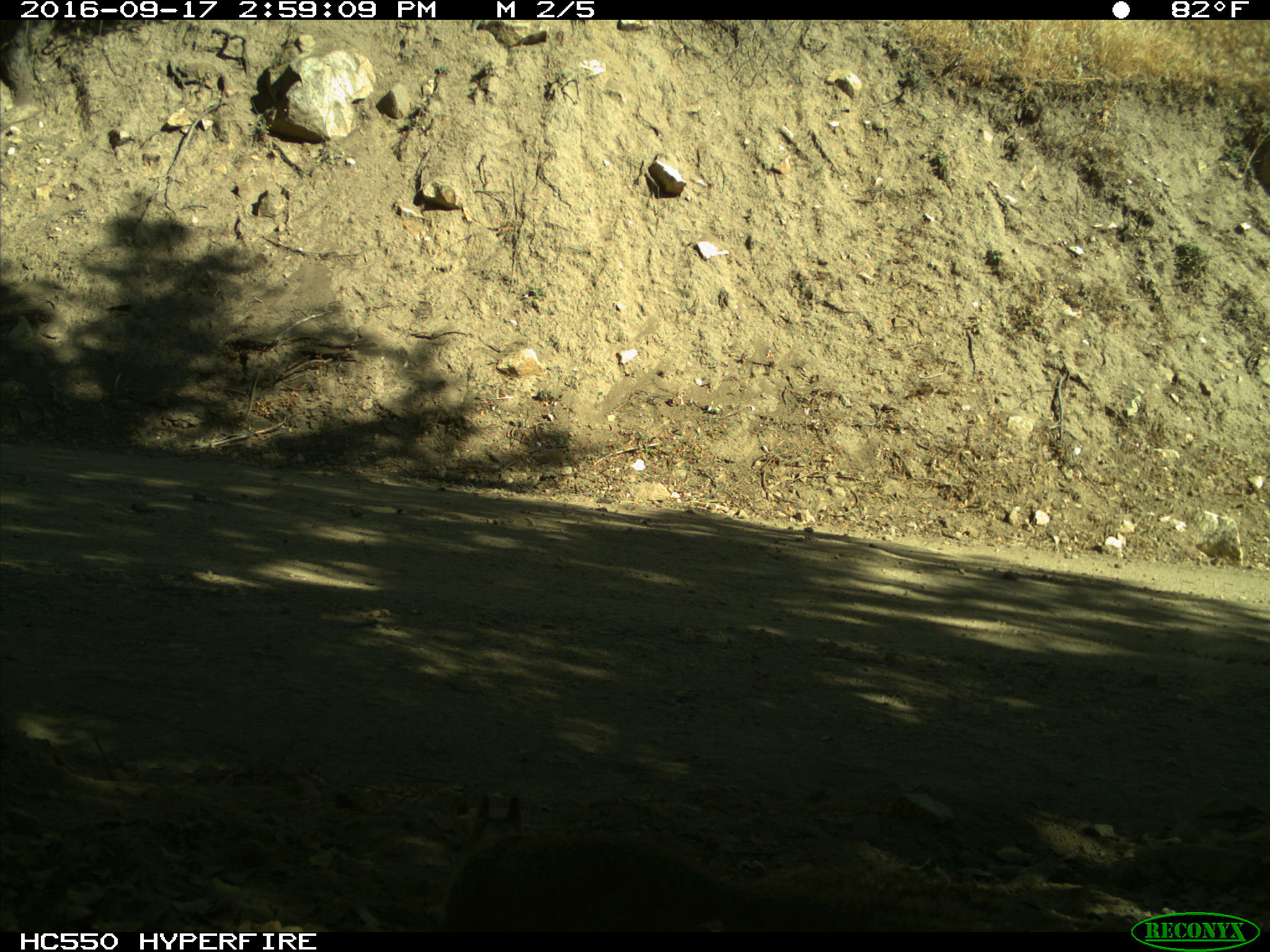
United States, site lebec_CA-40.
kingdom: Animalia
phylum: Chordata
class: Mammalia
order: Rodentia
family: Sciuridae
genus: Otospermophilus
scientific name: Otospermophilus beecheyi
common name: california ground squirrel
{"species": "Otospermophilus beecheyi (california ground squirrel)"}